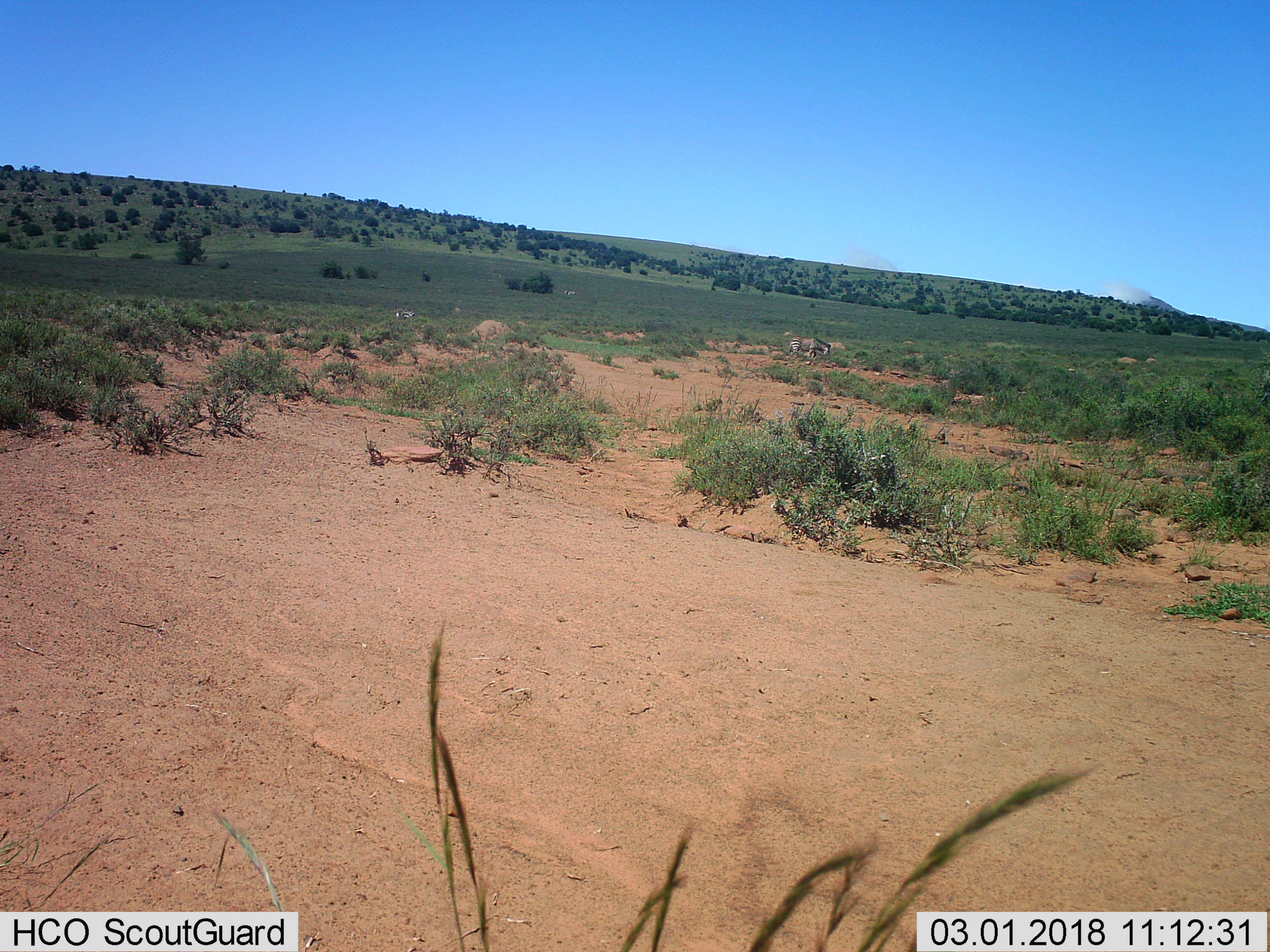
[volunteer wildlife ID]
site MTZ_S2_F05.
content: unidentified animal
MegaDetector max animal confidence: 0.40